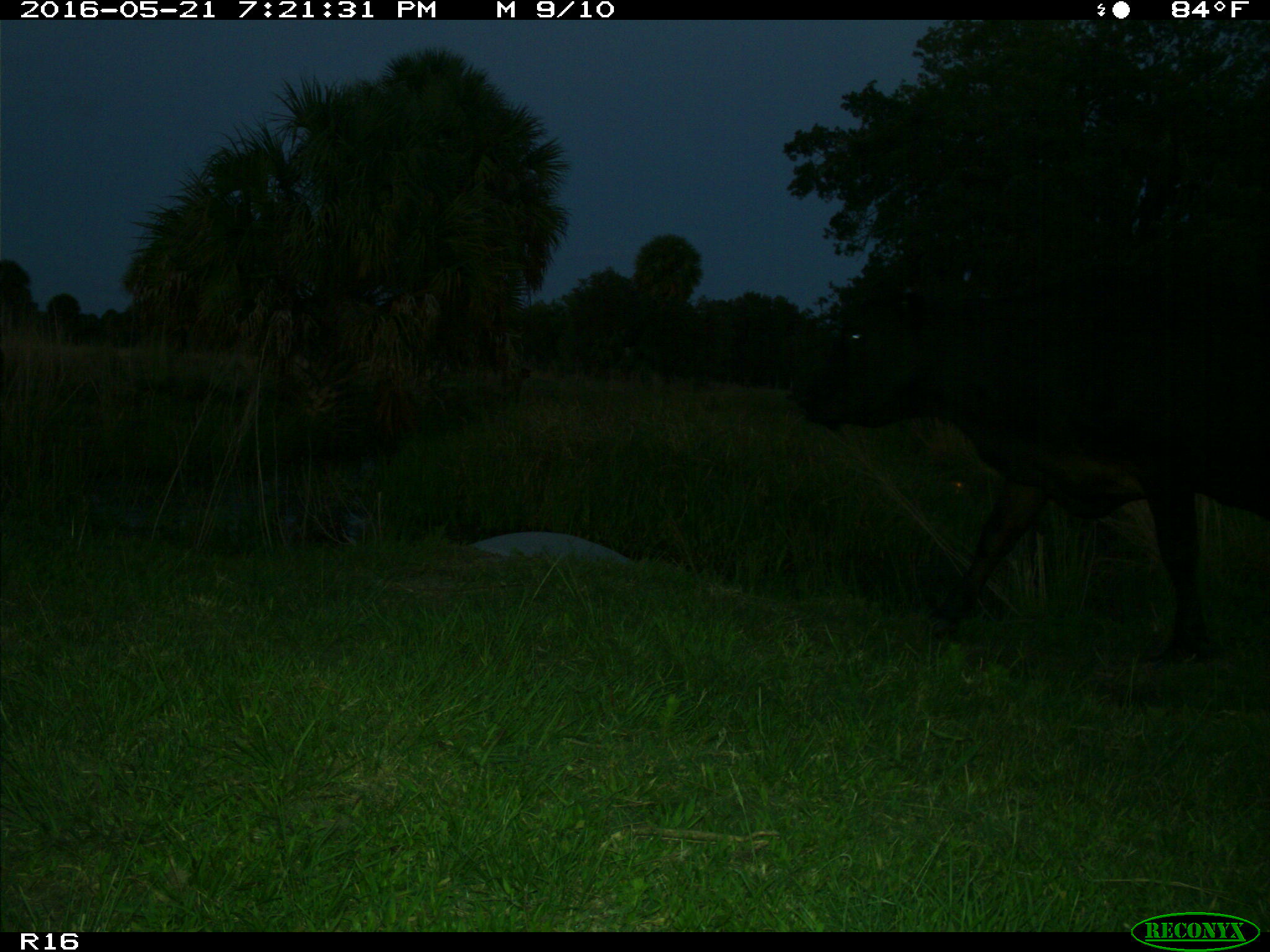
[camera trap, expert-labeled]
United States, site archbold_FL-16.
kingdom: Animalia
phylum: Chordata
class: Mammalia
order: Artiodactyla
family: Bovidae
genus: Bos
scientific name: Bos taurus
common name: domestic cow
Bos taurus (domestic cow).